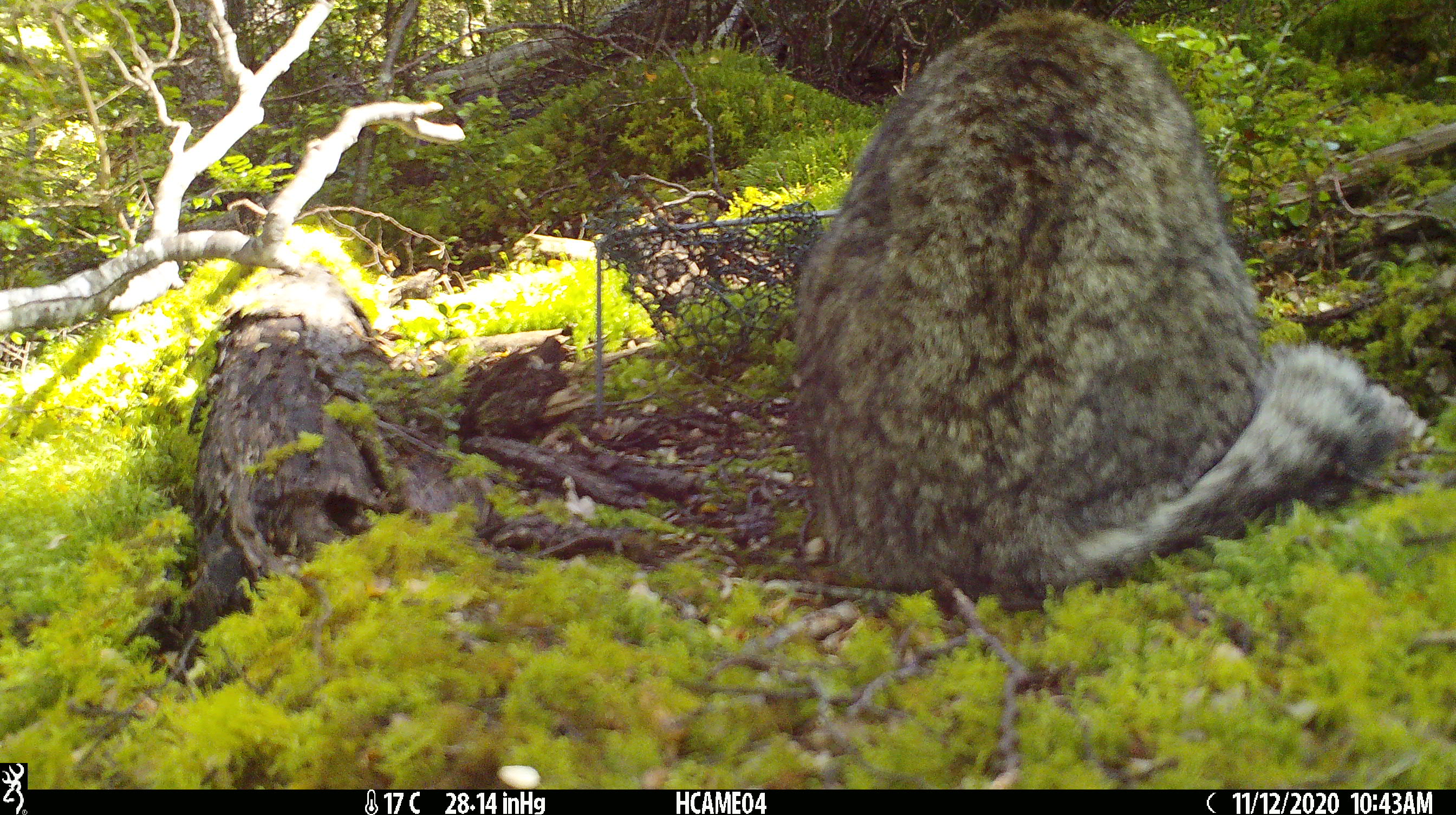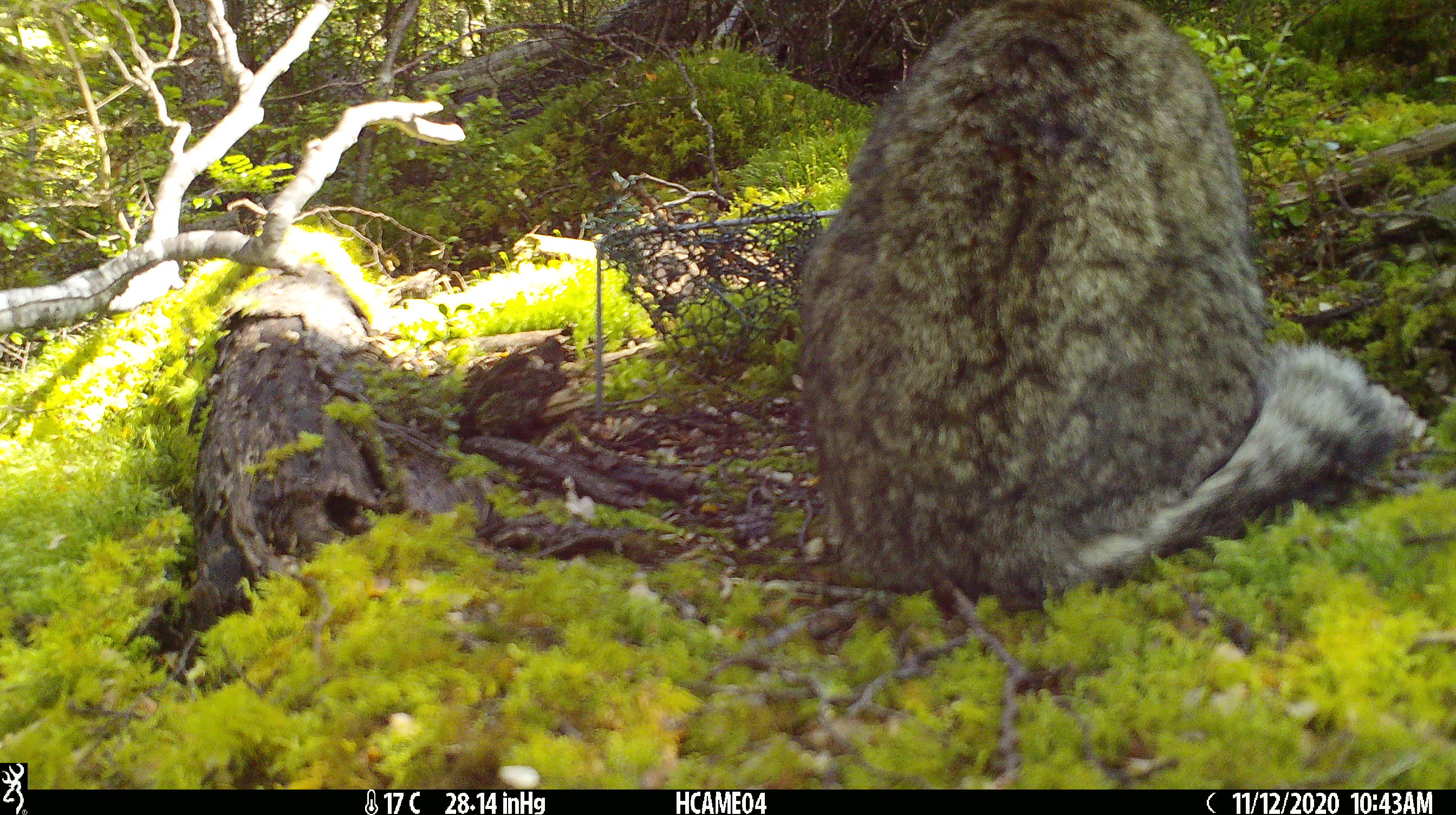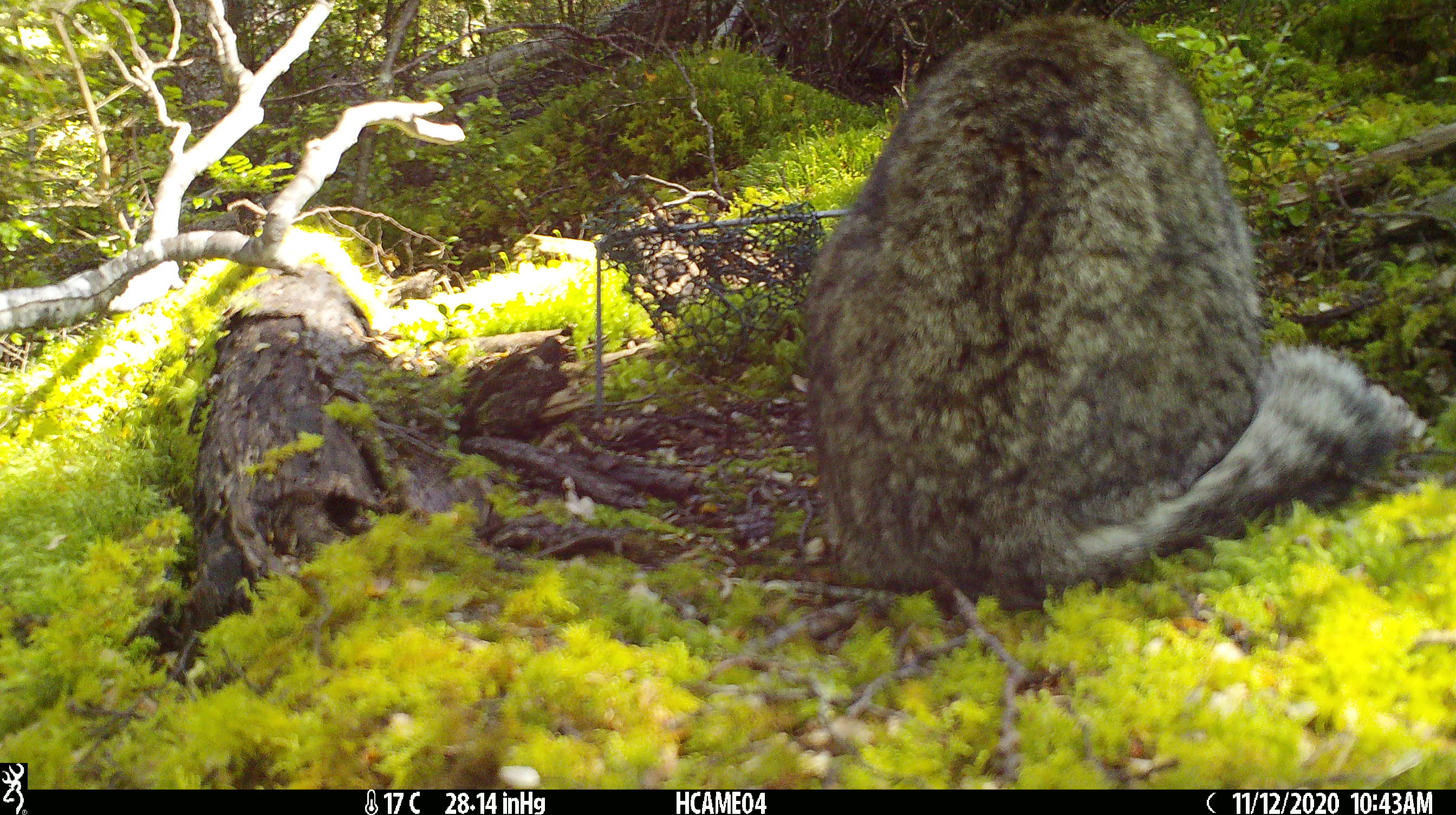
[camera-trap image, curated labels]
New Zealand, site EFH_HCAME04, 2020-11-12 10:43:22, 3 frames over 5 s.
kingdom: Animalia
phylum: Chordata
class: Mammalia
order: Carnivora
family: Felidae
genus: Felis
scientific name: Felis catus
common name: domestic cat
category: cat